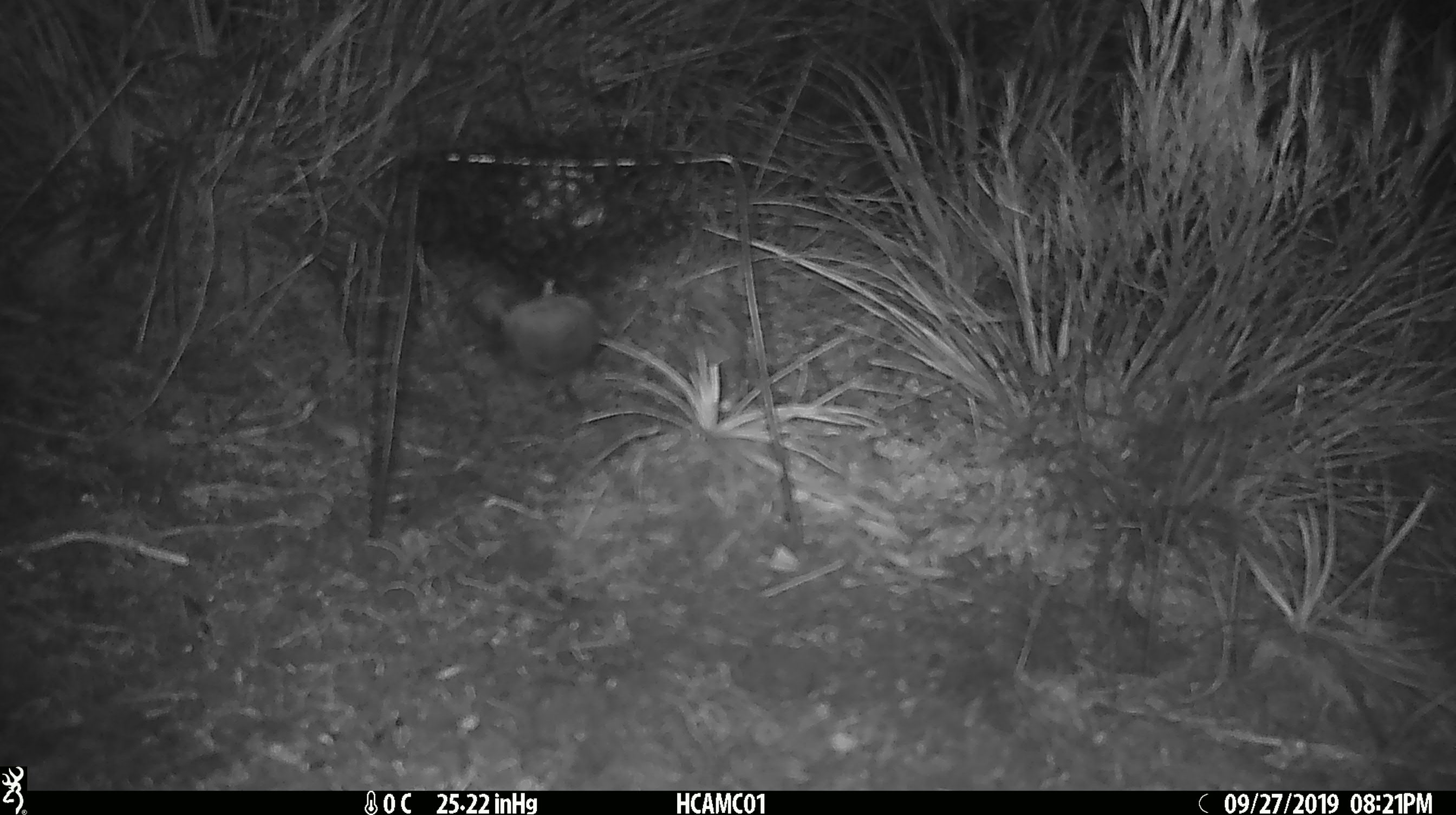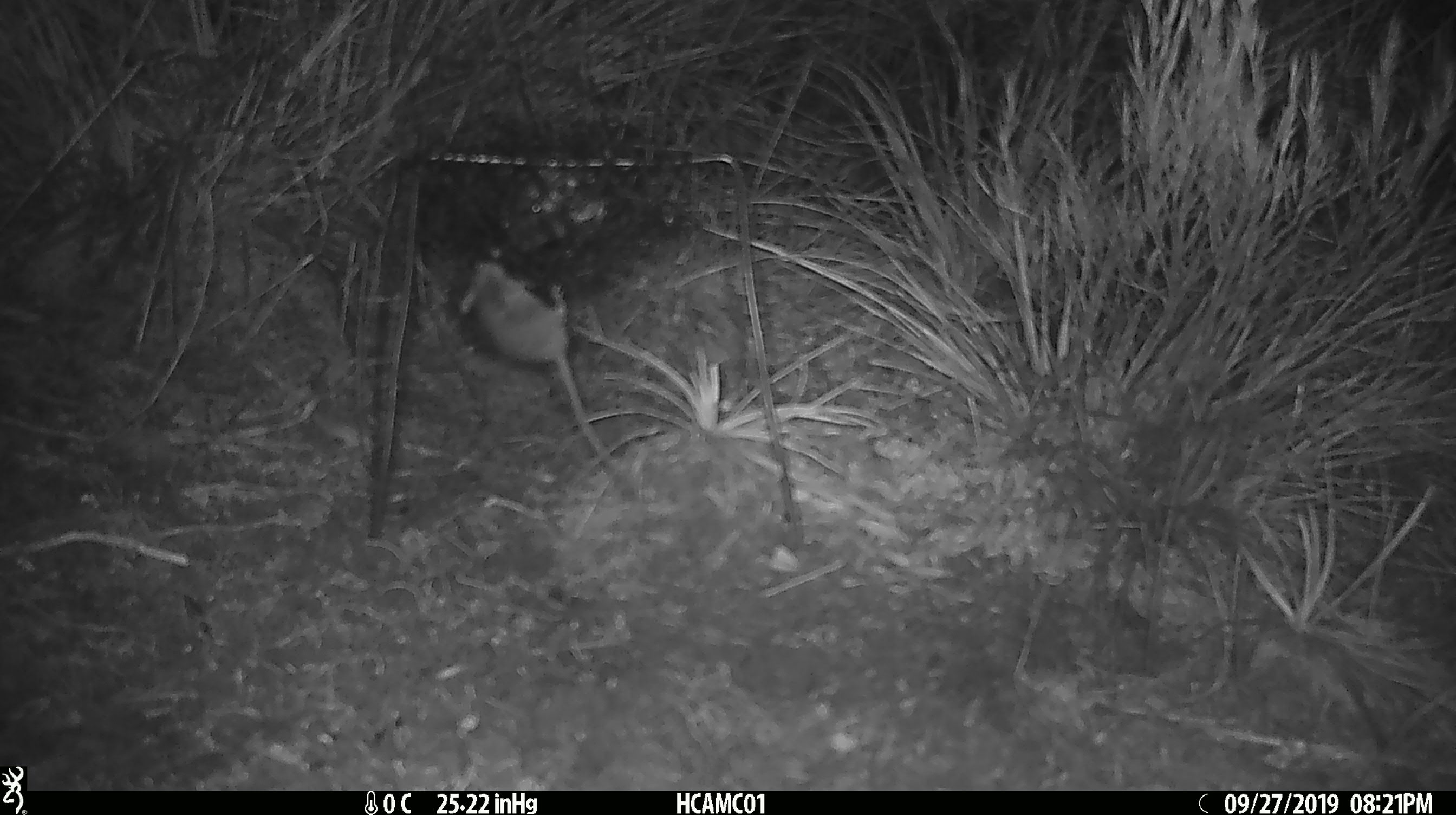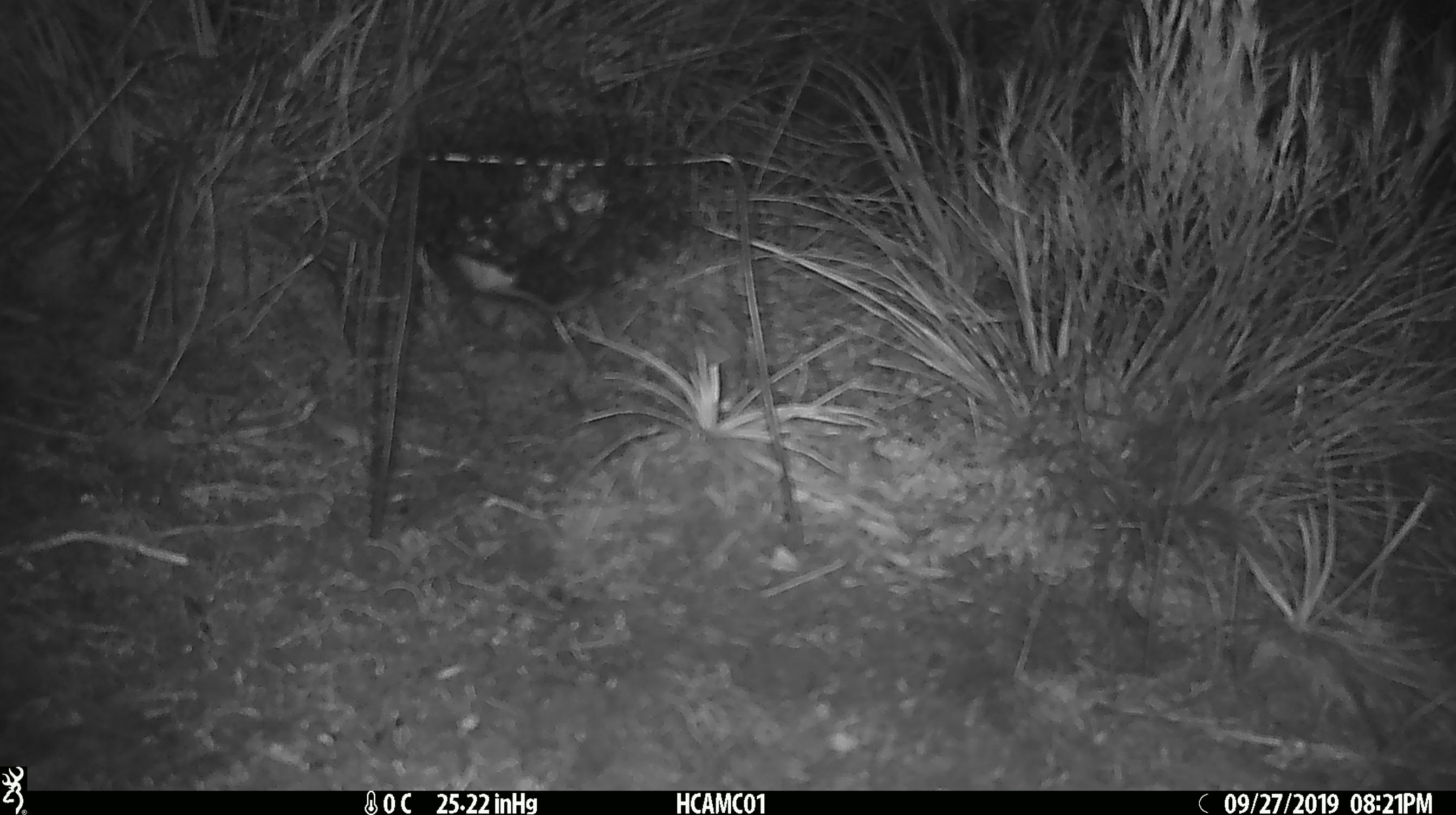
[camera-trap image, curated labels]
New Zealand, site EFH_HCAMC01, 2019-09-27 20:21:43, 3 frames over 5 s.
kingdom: Animalia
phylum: Chordata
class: Mammalia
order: Rodentia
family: Muridae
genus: Mus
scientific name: Mus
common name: mouse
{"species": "mouse (Mus)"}